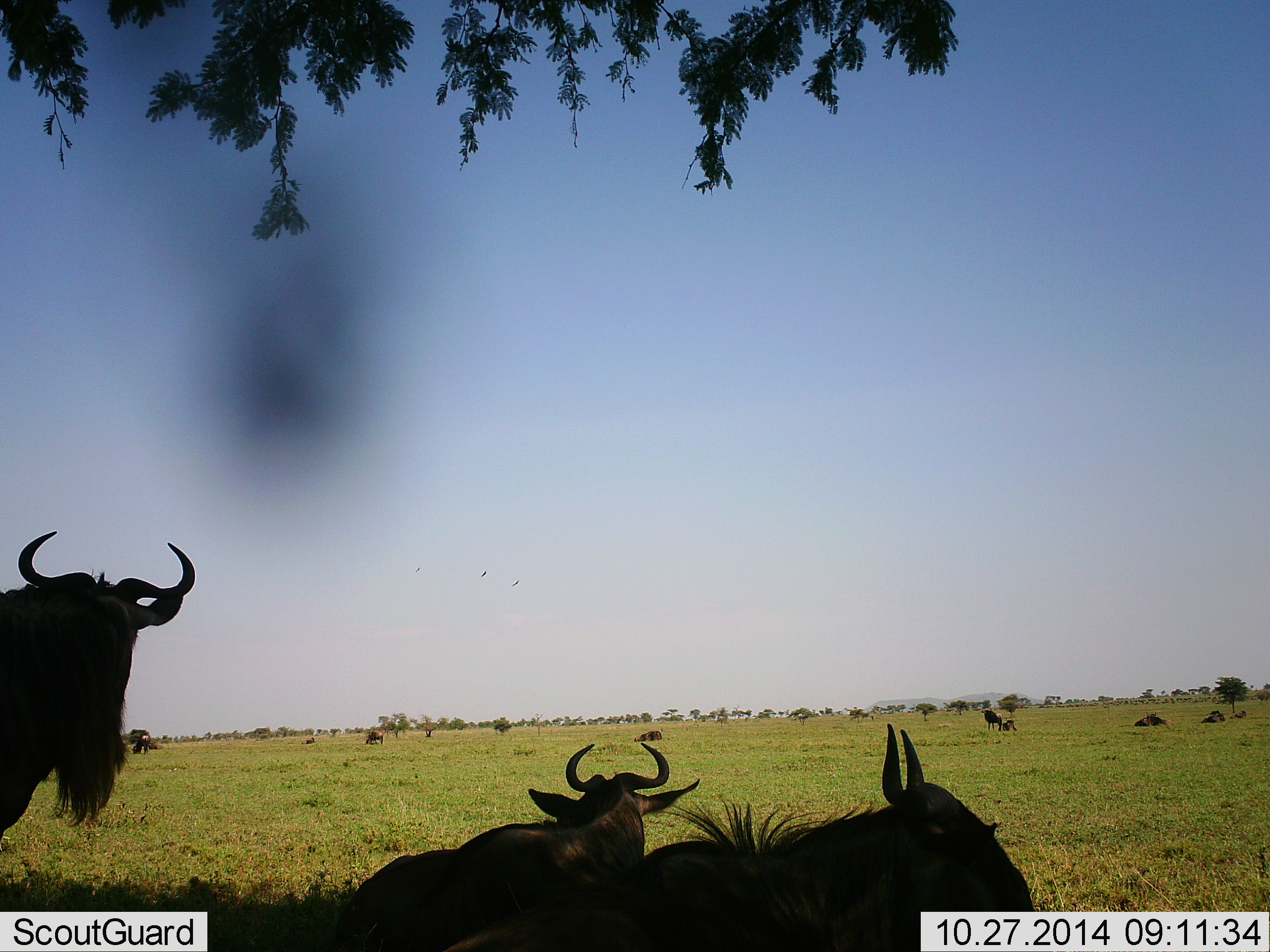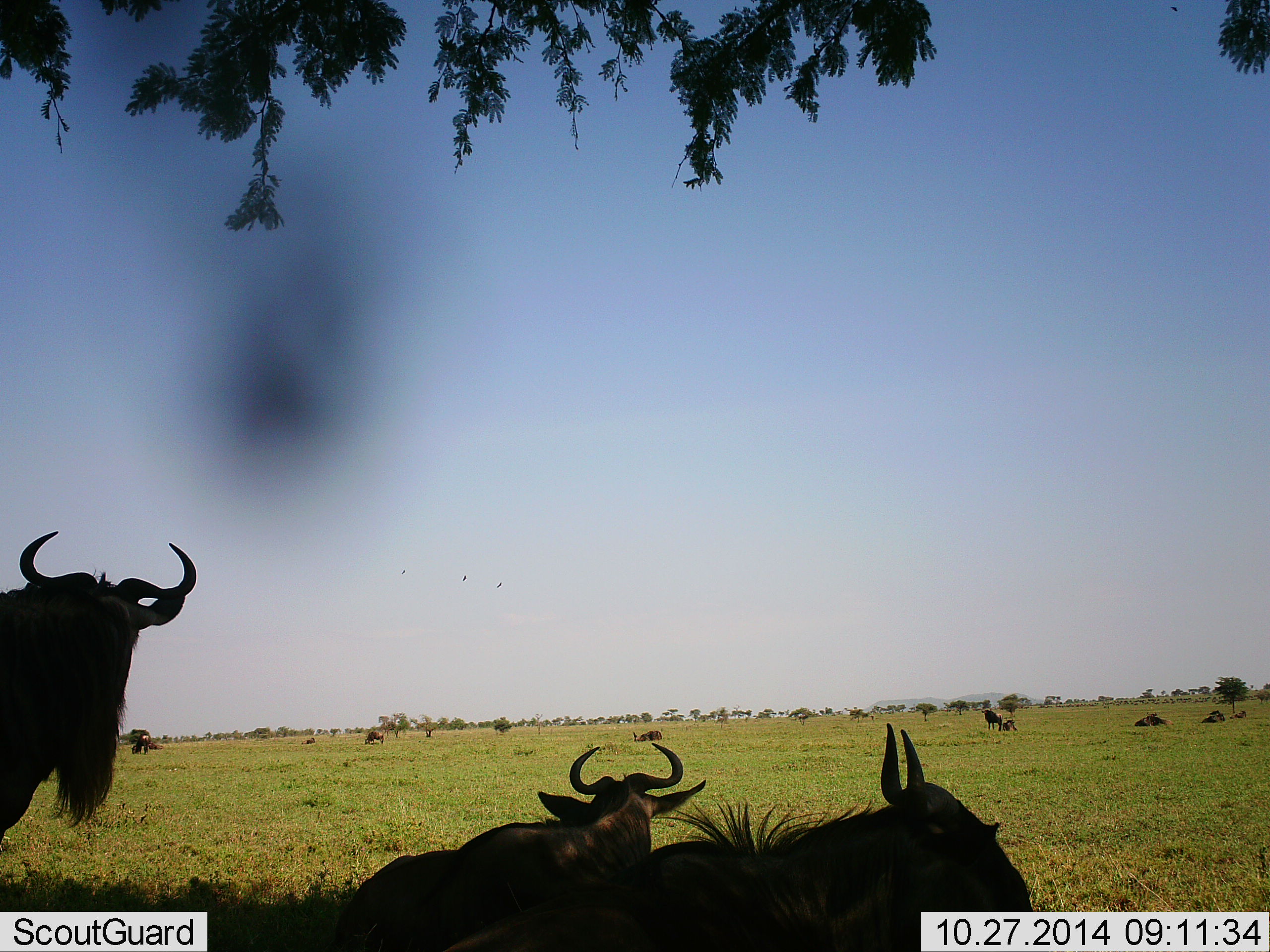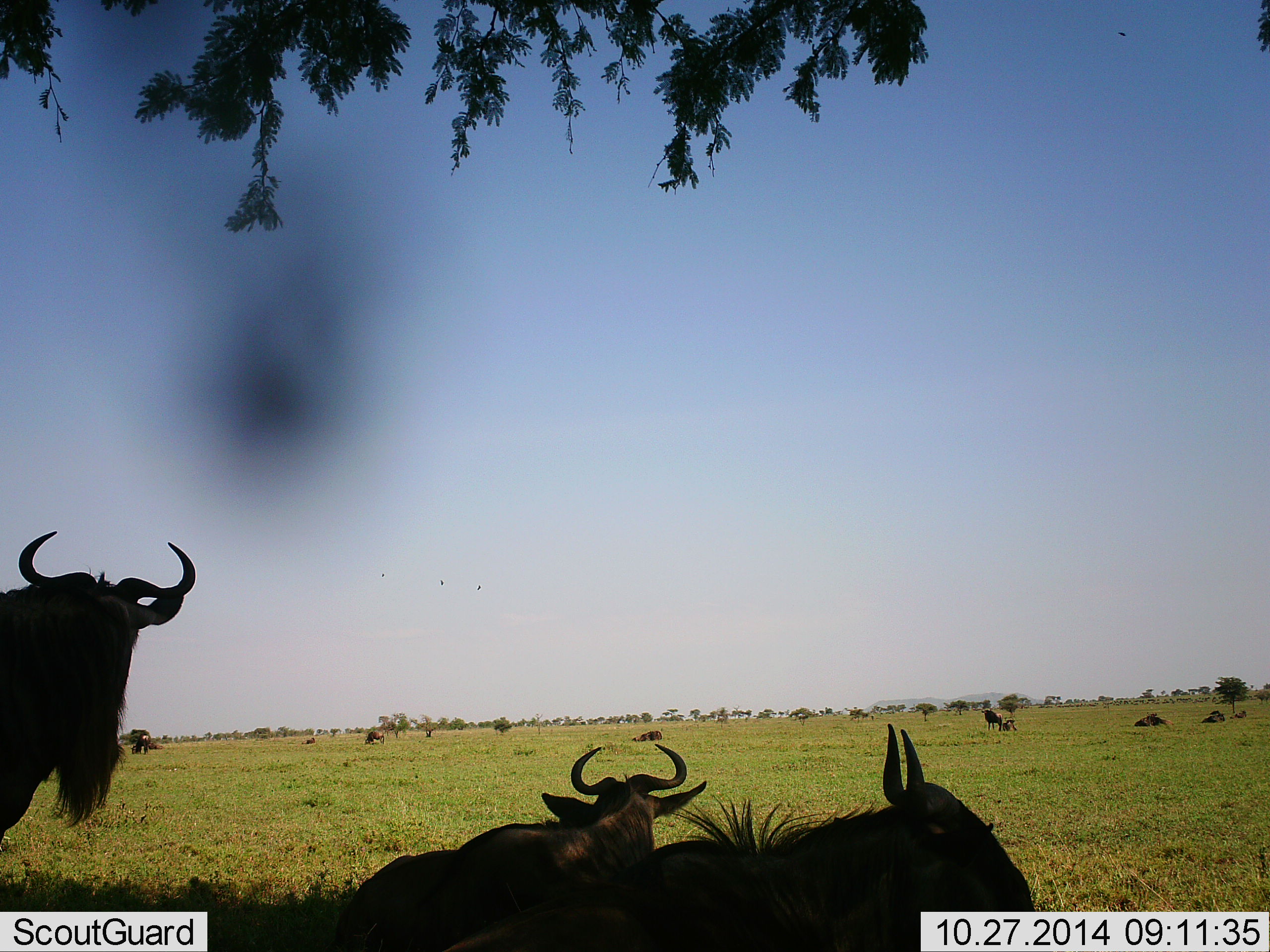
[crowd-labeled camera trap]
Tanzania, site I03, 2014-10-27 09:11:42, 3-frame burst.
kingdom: Animalia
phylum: Chordata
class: Mammalia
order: Artiodactyla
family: Bovidae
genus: Connochaetes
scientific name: Connochaetes taurinus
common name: blue wildebeest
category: wildebeest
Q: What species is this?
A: Wildebeest (blue wildebeest) (Connochaetes taurinus).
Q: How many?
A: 4.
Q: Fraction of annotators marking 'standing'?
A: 73%.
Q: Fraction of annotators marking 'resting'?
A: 82%.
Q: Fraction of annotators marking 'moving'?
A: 0%.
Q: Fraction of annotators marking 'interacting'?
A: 0%.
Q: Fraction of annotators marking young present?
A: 0%.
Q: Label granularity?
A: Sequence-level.